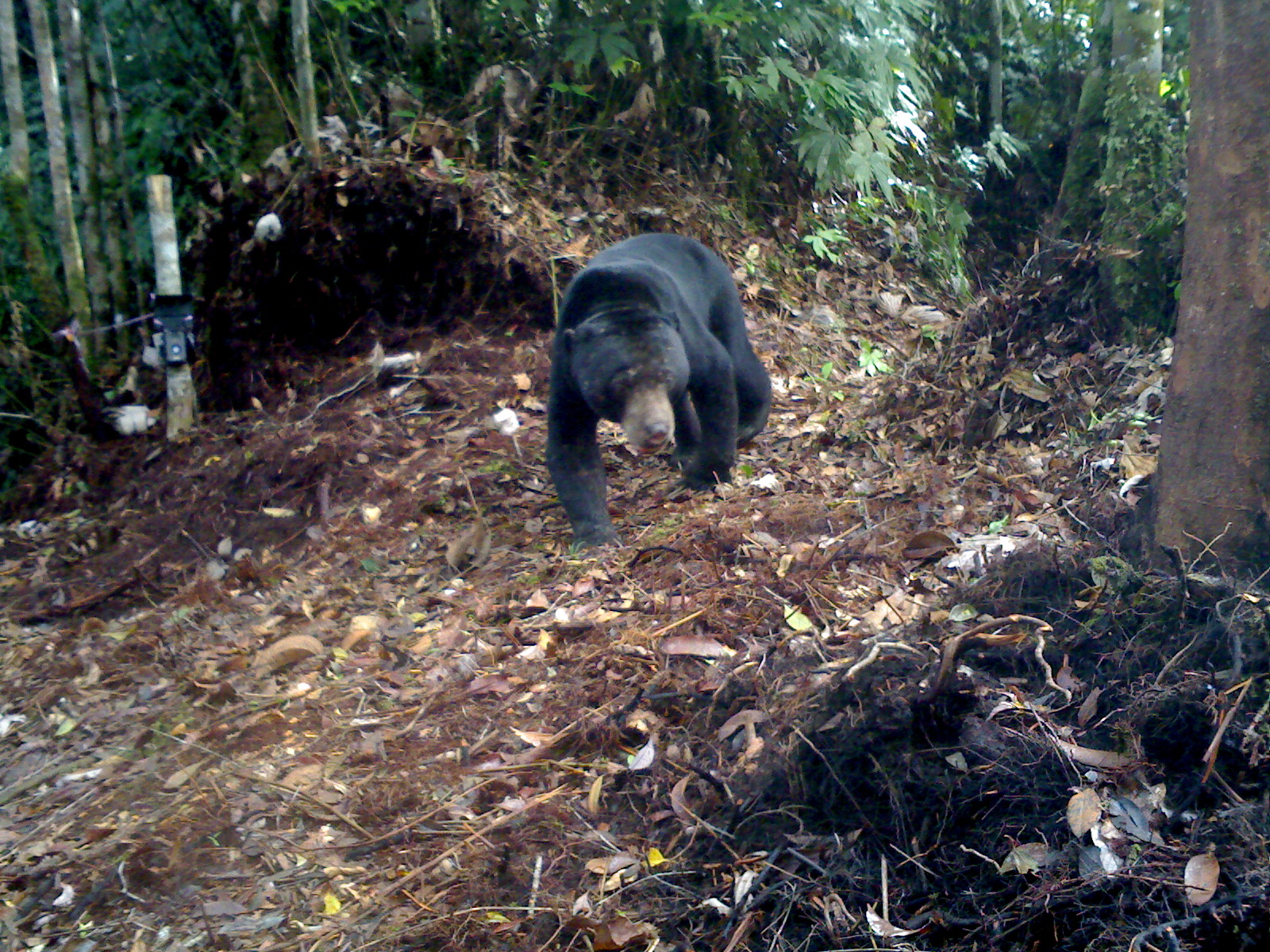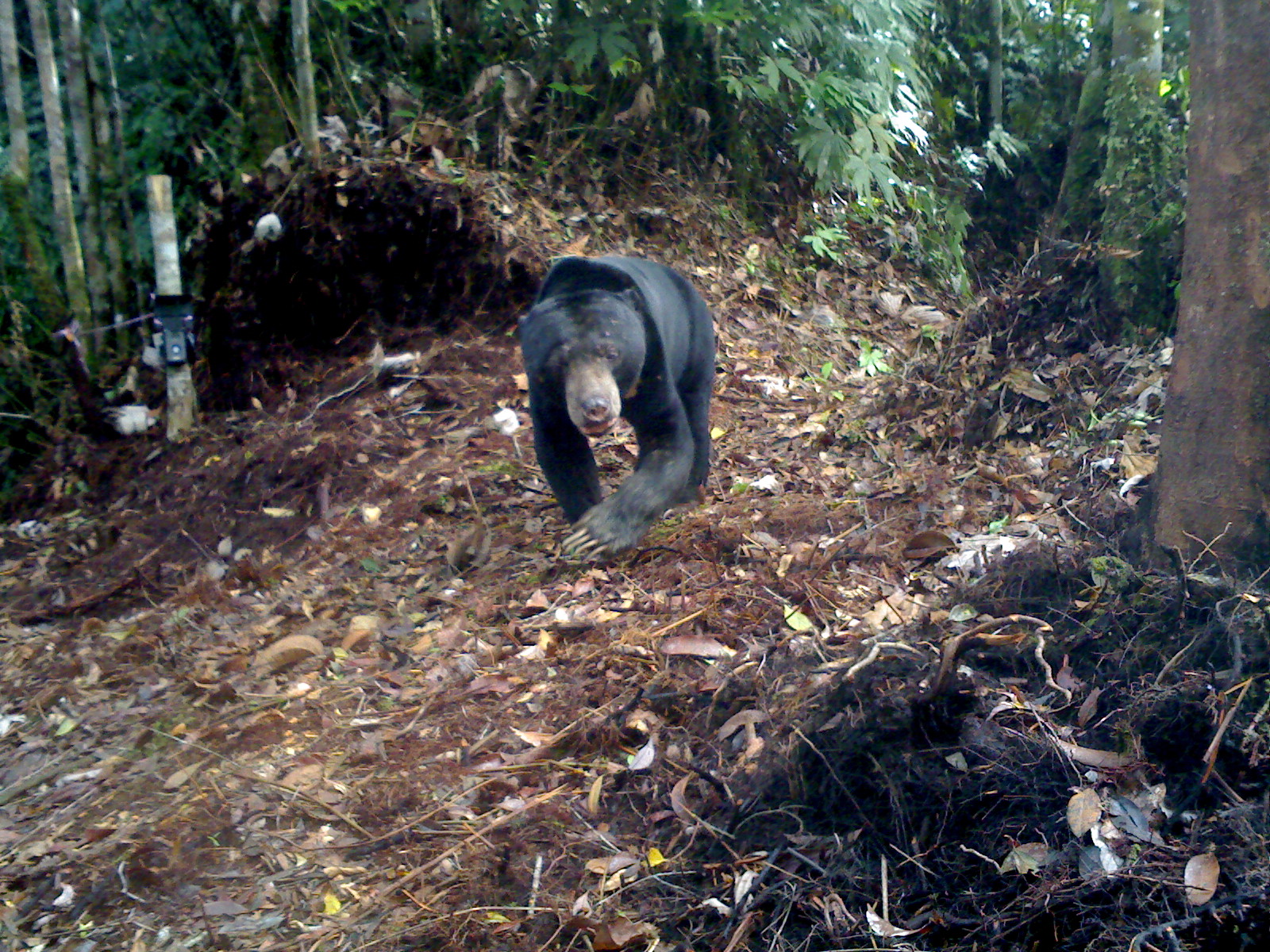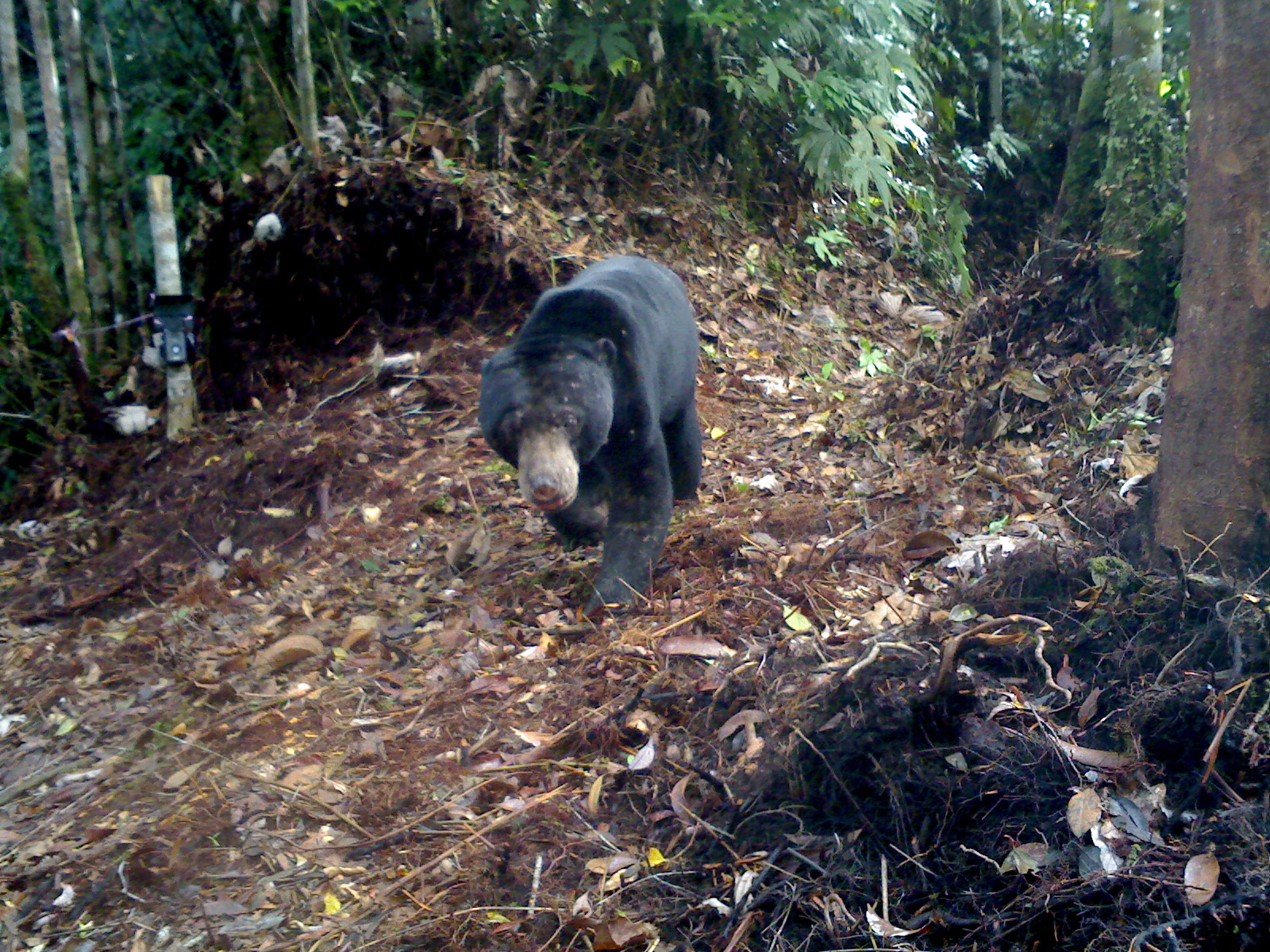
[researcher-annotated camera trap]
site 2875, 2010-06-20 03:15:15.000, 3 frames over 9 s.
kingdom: Animalia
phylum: Chordata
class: Mammalia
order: Carnivora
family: Ursidae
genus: Helarctos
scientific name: Helarctos malayanus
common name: sun bear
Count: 1.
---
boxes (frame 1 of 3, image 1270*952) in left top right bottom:
helarctos malayanus: 544 232 773 547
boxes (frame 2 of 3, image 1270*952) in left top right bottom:
helarctos malayanus: 517 254 715 562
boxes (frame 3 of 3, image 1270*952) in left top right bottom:
helarctos malayanus: 477 256 702 622